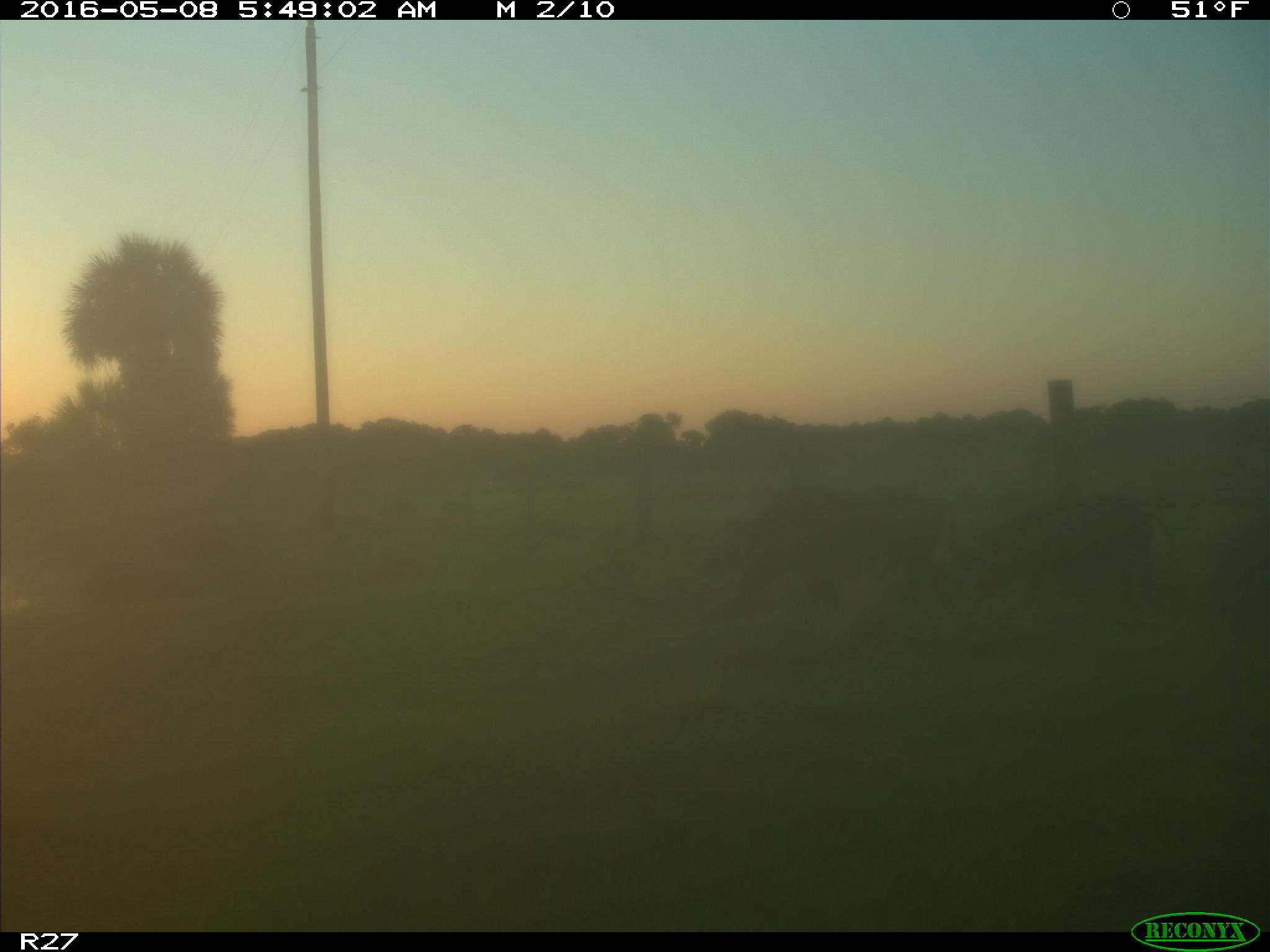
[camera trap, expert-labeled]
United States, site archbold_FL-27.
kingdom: Animalia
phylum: Chordata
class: Mammalia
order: Artiodactyla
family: Suidae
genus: Sus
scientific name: Sus scrofa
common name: wild boar